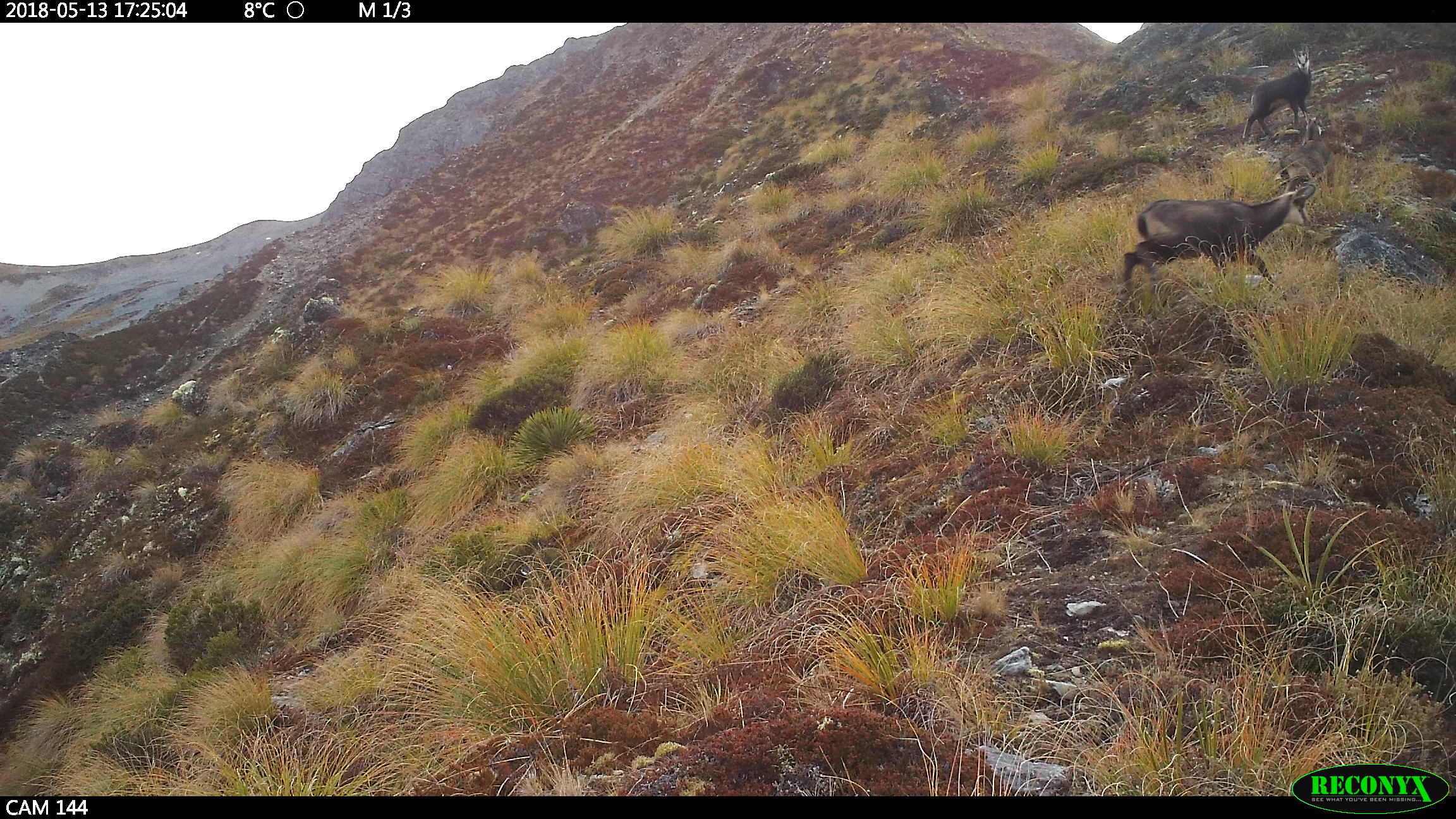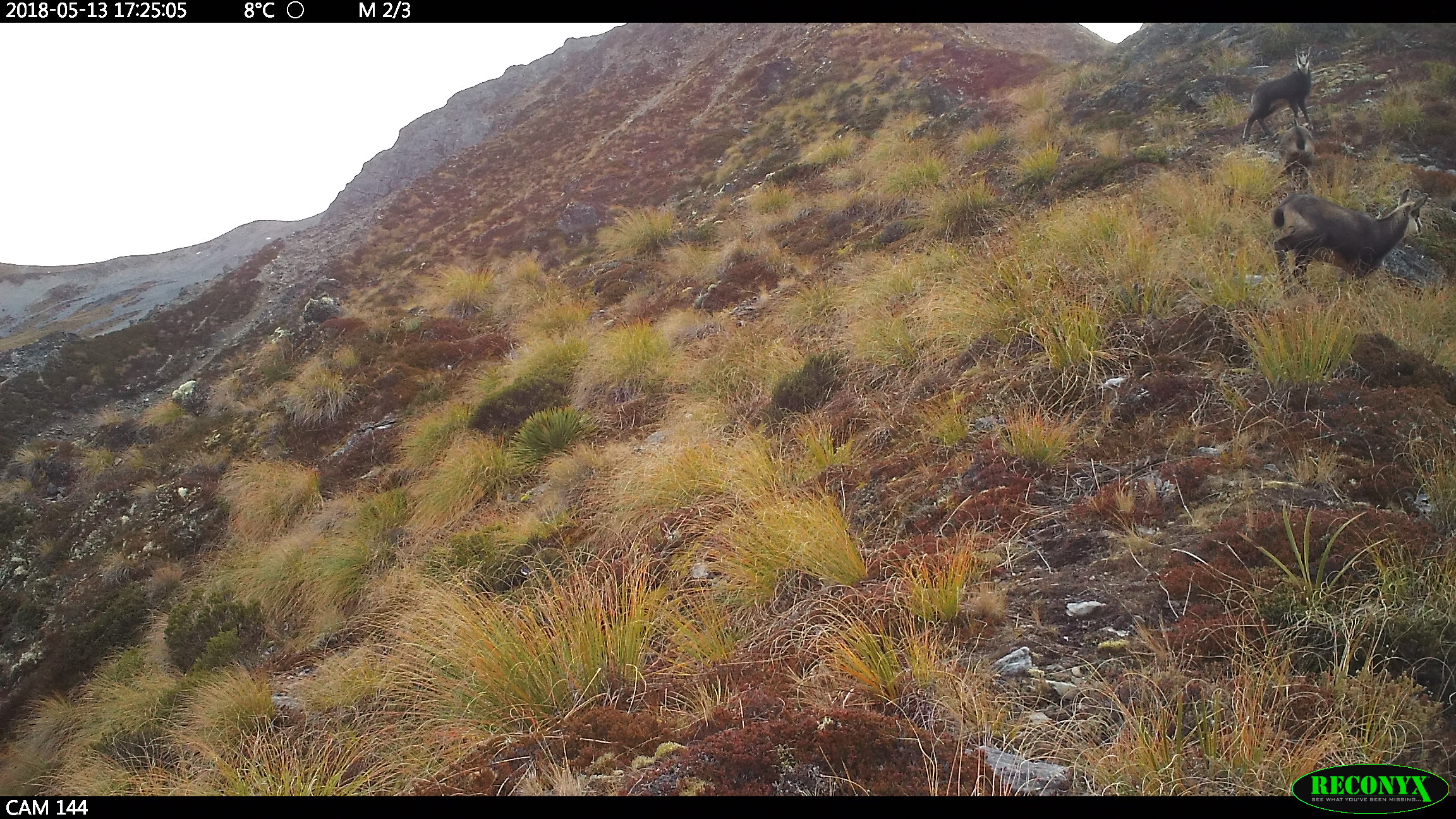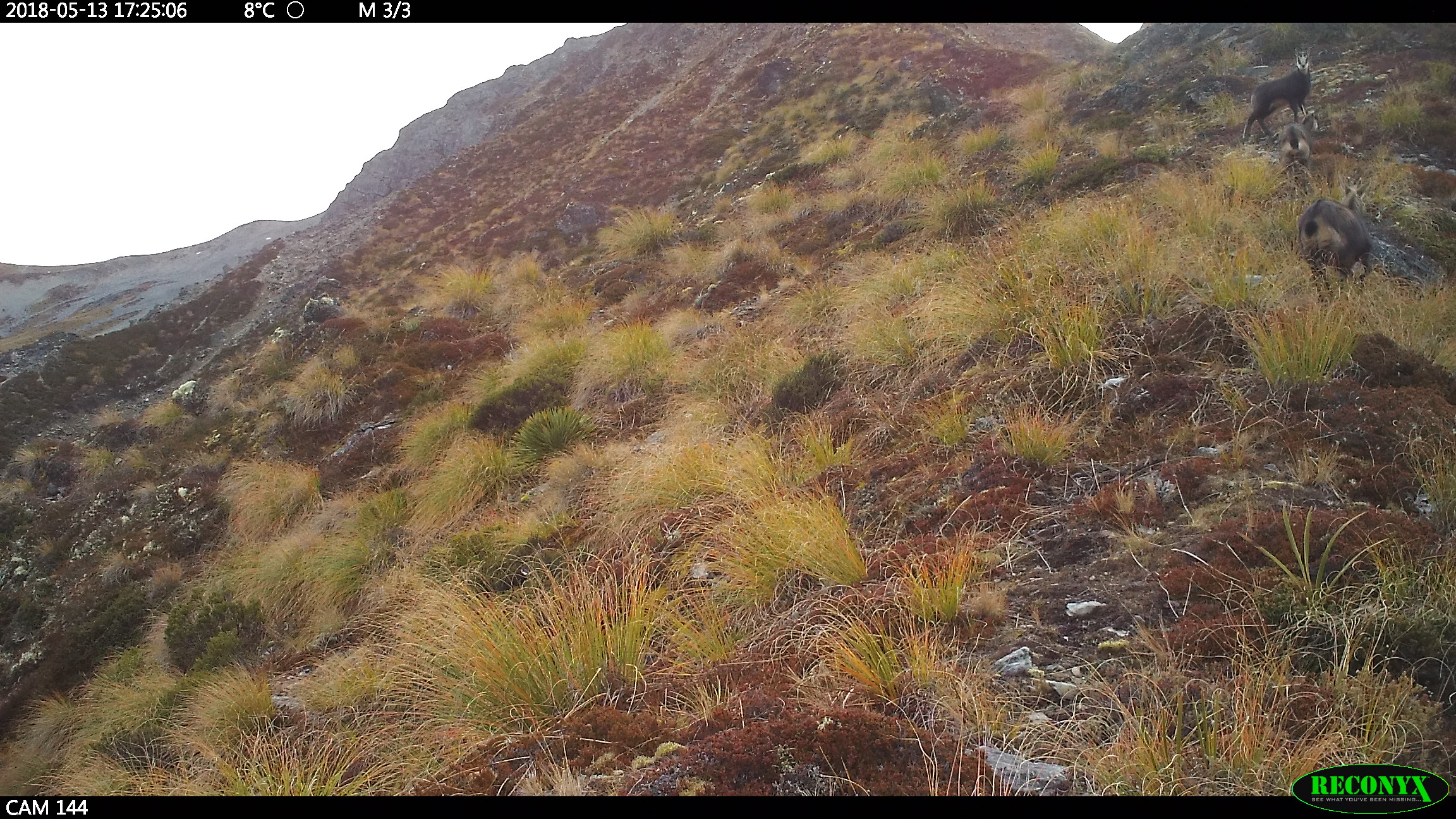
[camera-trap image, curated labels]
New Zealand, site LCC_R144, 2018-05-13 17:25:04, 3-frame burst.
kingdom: Animalia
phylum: Chordata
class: Mammalia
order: Artiodactyla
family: Bovidae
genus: Rupicapra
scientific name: Rupicapra rupicapra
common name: alpine chamois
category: chamois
Chamois (alpine chamois) (Rupicapra rupicapra).